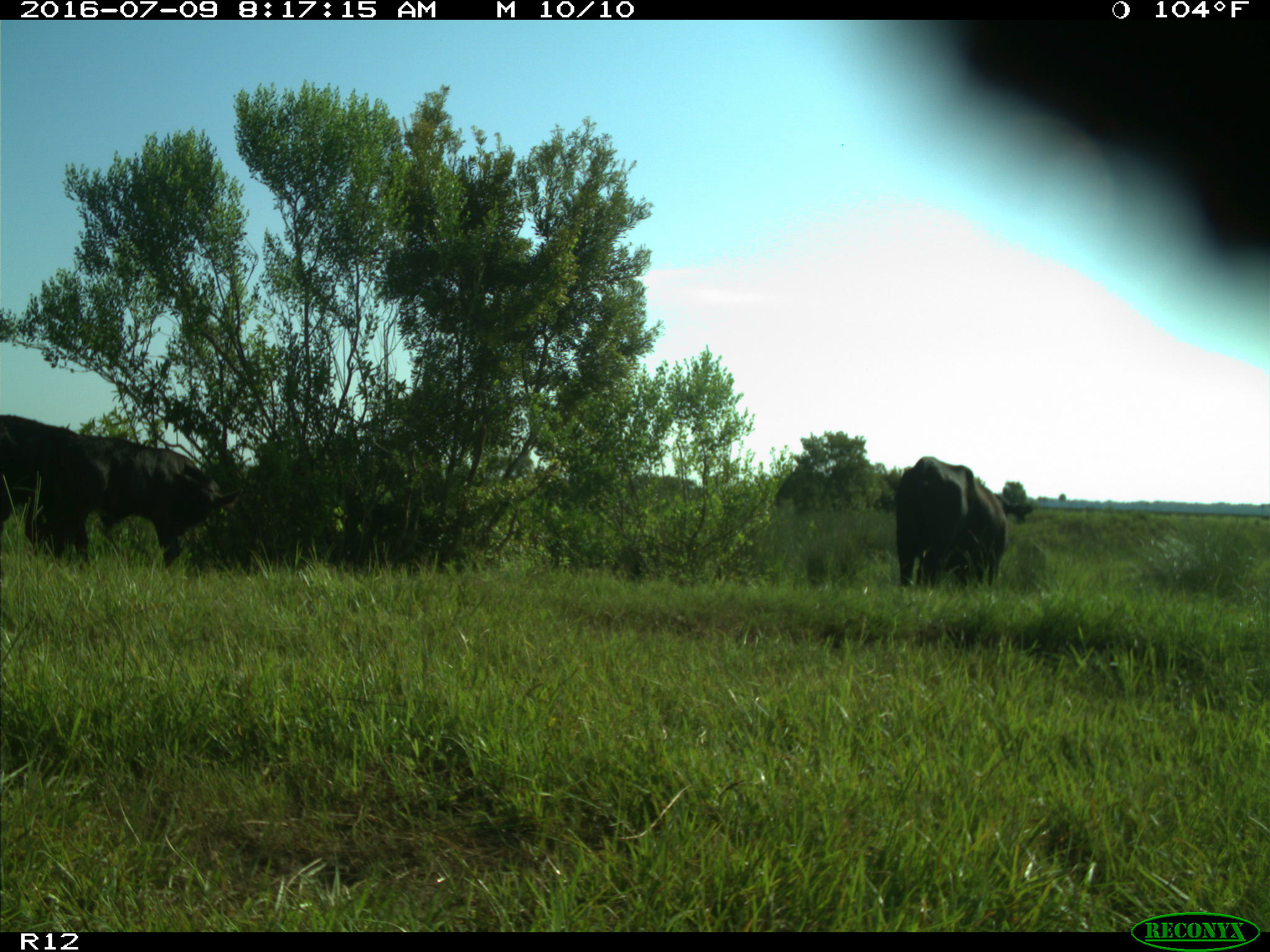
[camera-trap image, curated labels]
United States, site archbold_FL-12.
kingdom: Animalia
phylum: Chordata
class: Mammalia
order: Artiodactyla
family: Bovidae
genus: Bos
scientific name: Bos taurus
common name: domestic cow